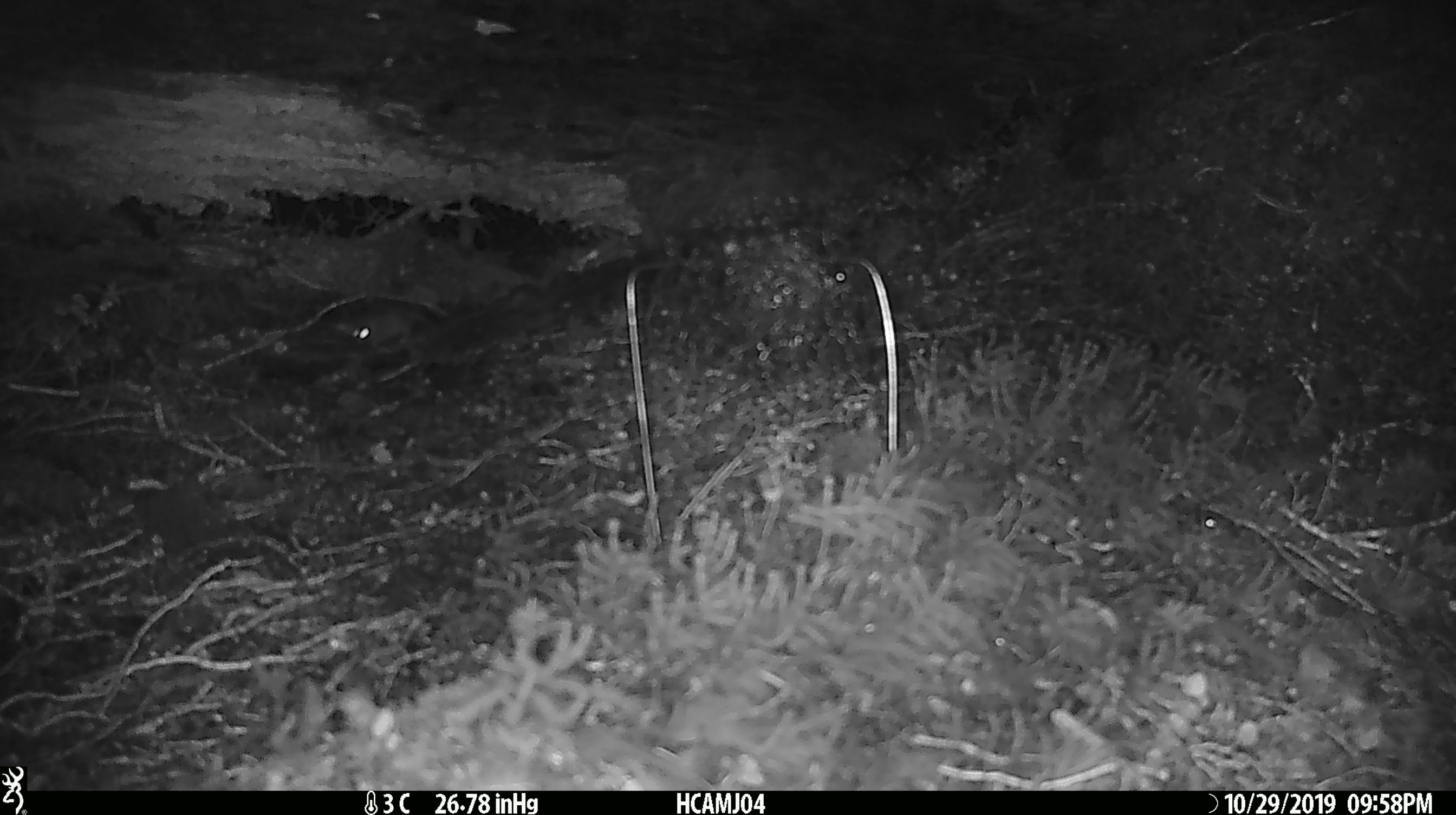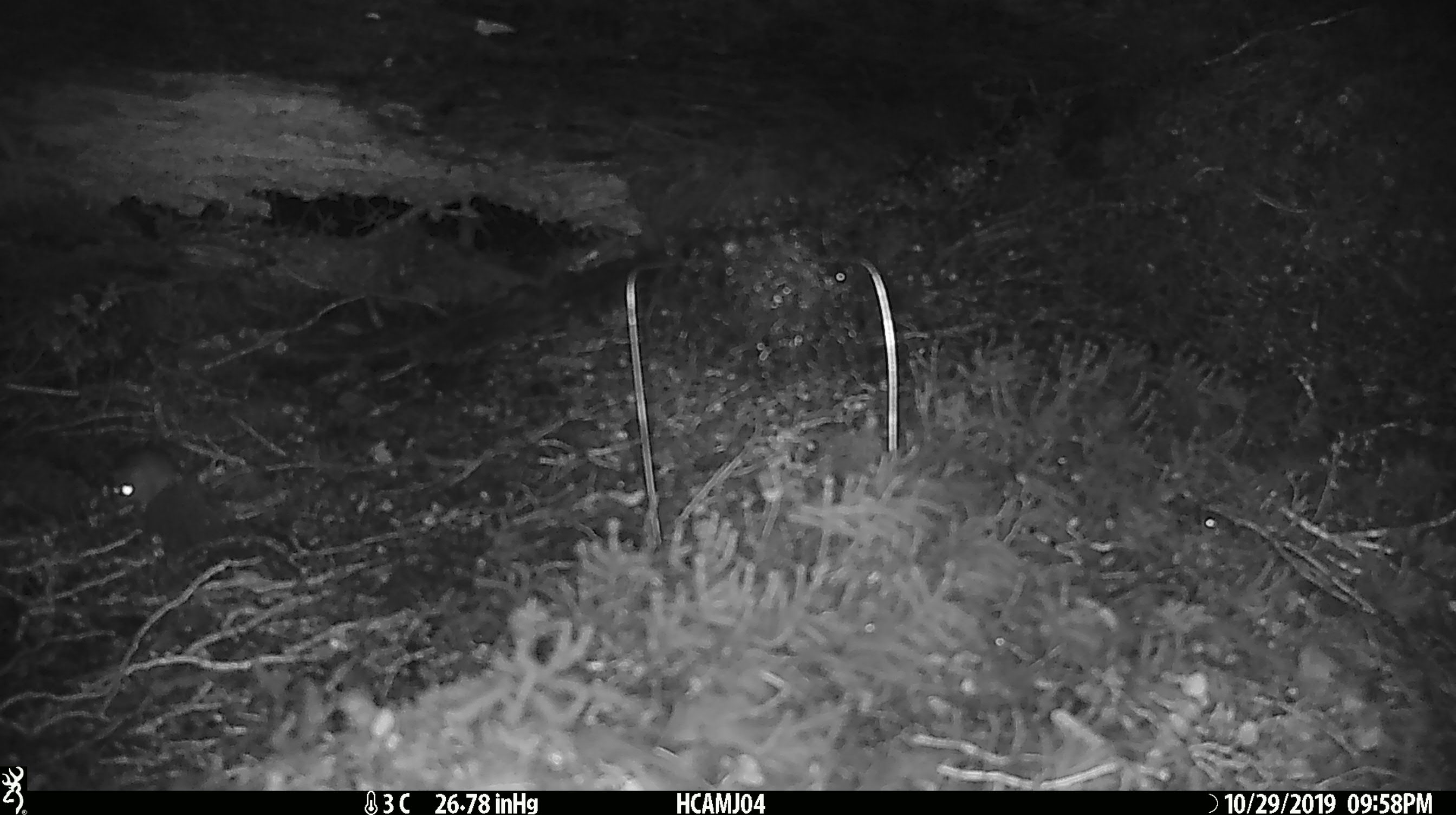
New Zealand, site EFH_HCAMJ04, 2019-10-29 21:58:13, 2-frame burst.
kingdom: Animalia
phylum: Chordata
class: Mammalia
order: Rodentia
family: Muridae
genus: Mus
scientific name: Mus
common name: mouse